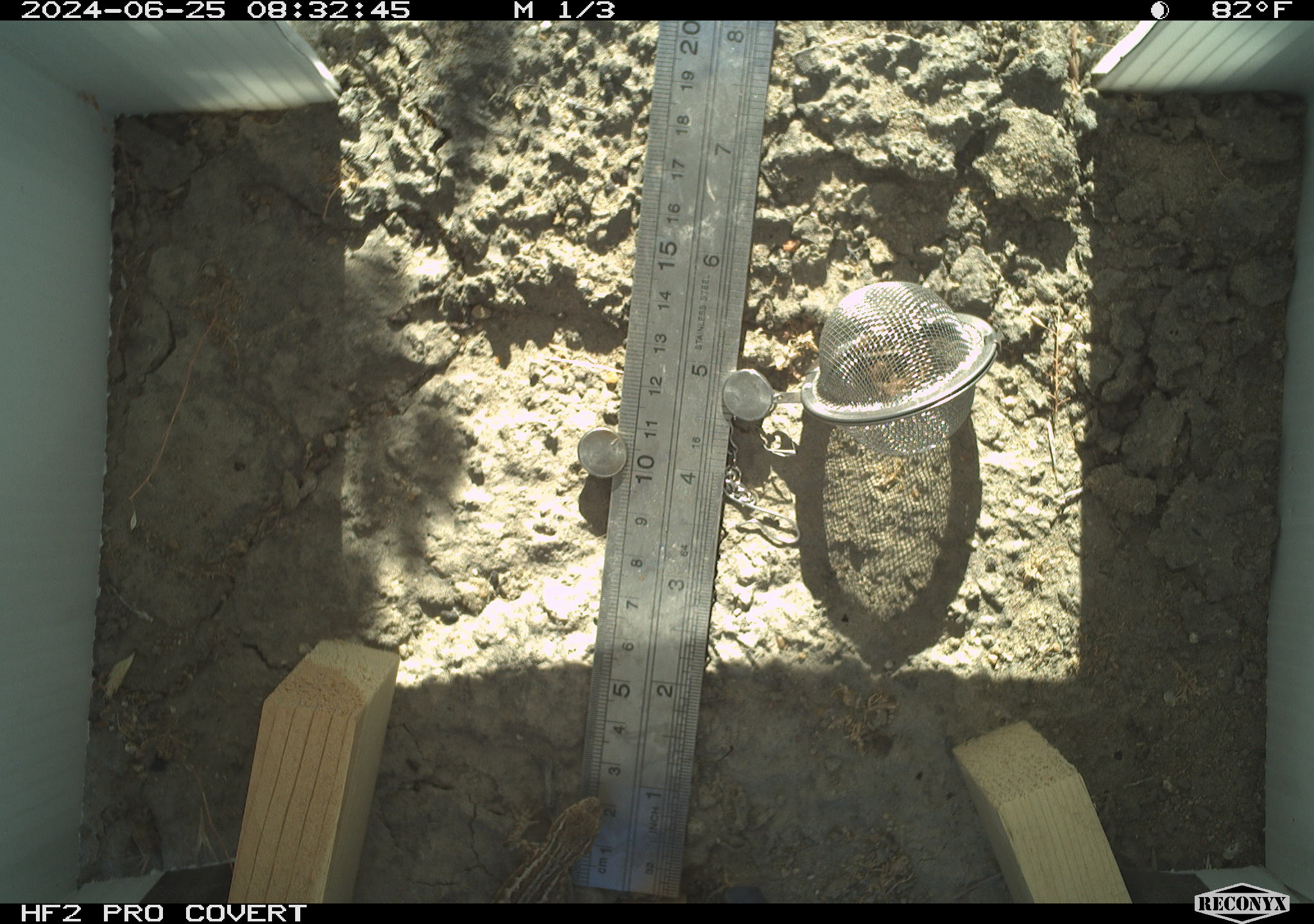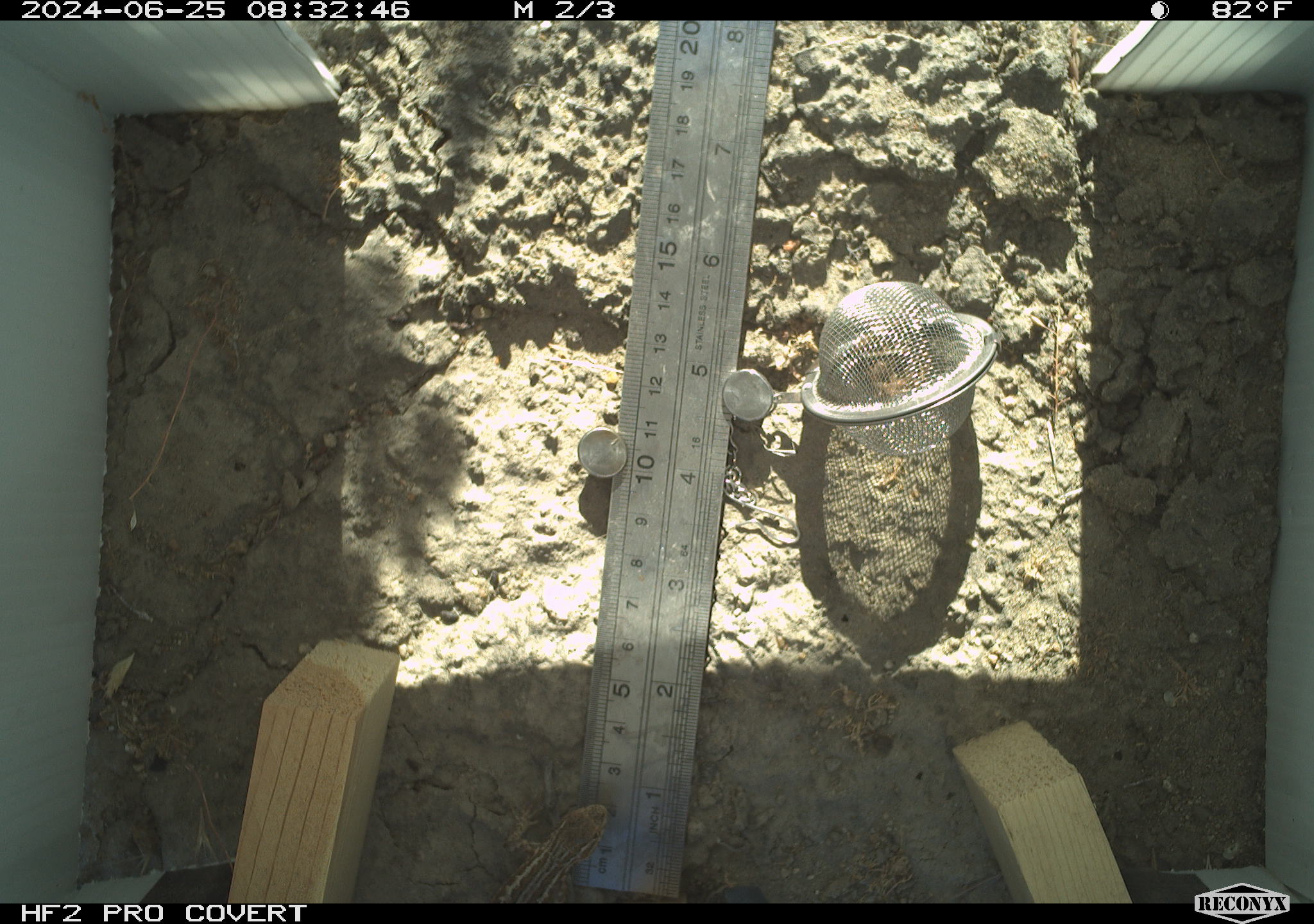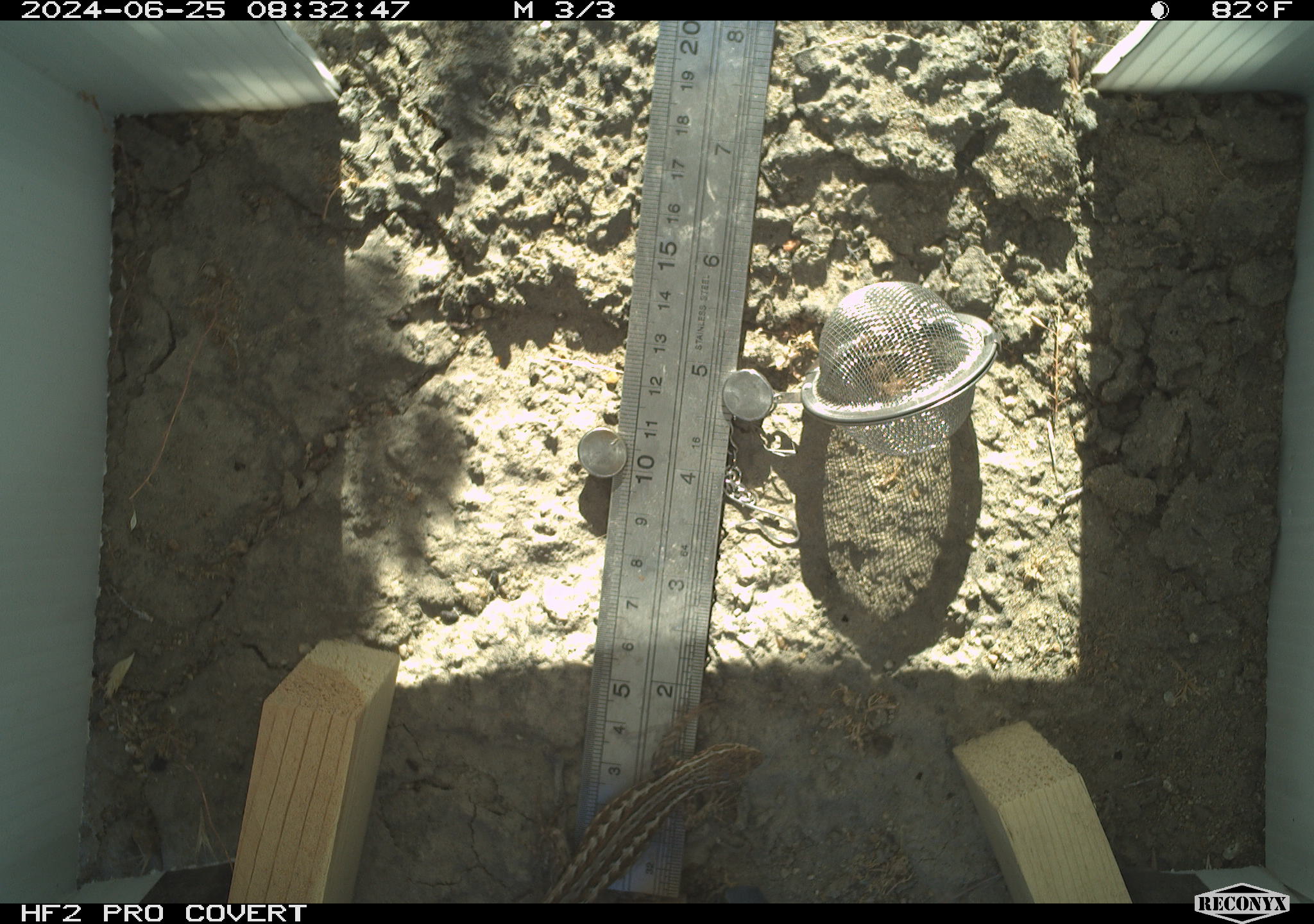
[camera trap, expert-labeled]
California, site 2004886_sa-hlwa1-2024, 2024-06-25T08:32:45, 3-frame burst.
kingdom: Animalia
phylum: Chordata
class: Reptilia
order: Squamata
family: Phrynosomatidae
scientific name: Phrynosomatidae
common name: phrynosomatid lizards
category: phrynosomatidae family